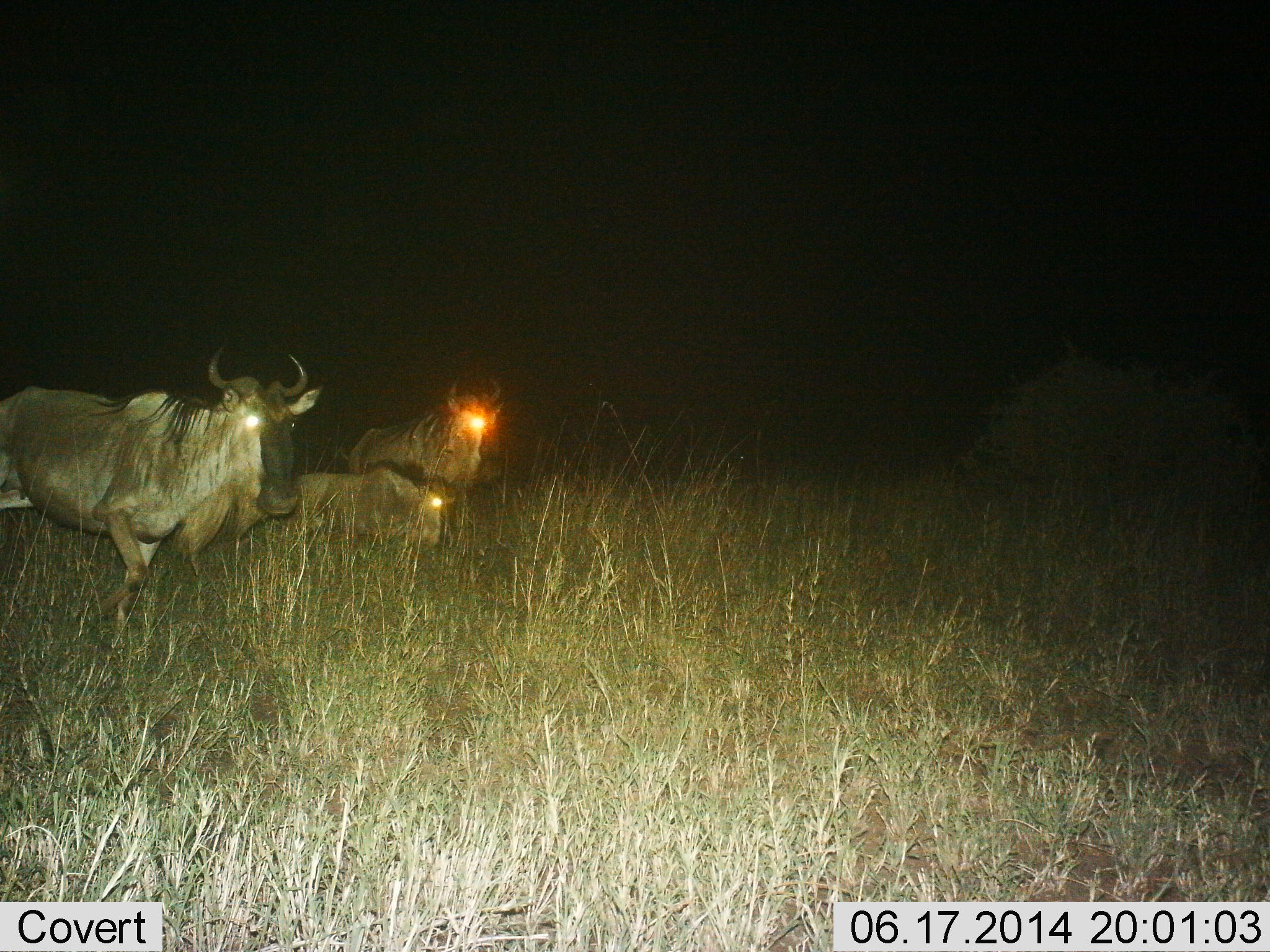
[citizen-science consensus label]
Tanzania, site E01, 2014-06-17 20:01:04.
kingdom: Animalia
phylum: Chordata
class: Mammalia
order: Artiodactyla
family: Bovidae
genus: Connochaetes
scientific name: Connochaetes taurinus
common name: blue wildebeest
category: wildebeest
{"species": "wildebeest (blue wildebeest) (Connochaetes taurinus)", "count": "3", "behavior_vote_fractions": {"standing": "50%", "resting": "60%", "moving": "50%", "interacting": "0%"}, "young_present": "30%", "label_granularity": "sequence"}